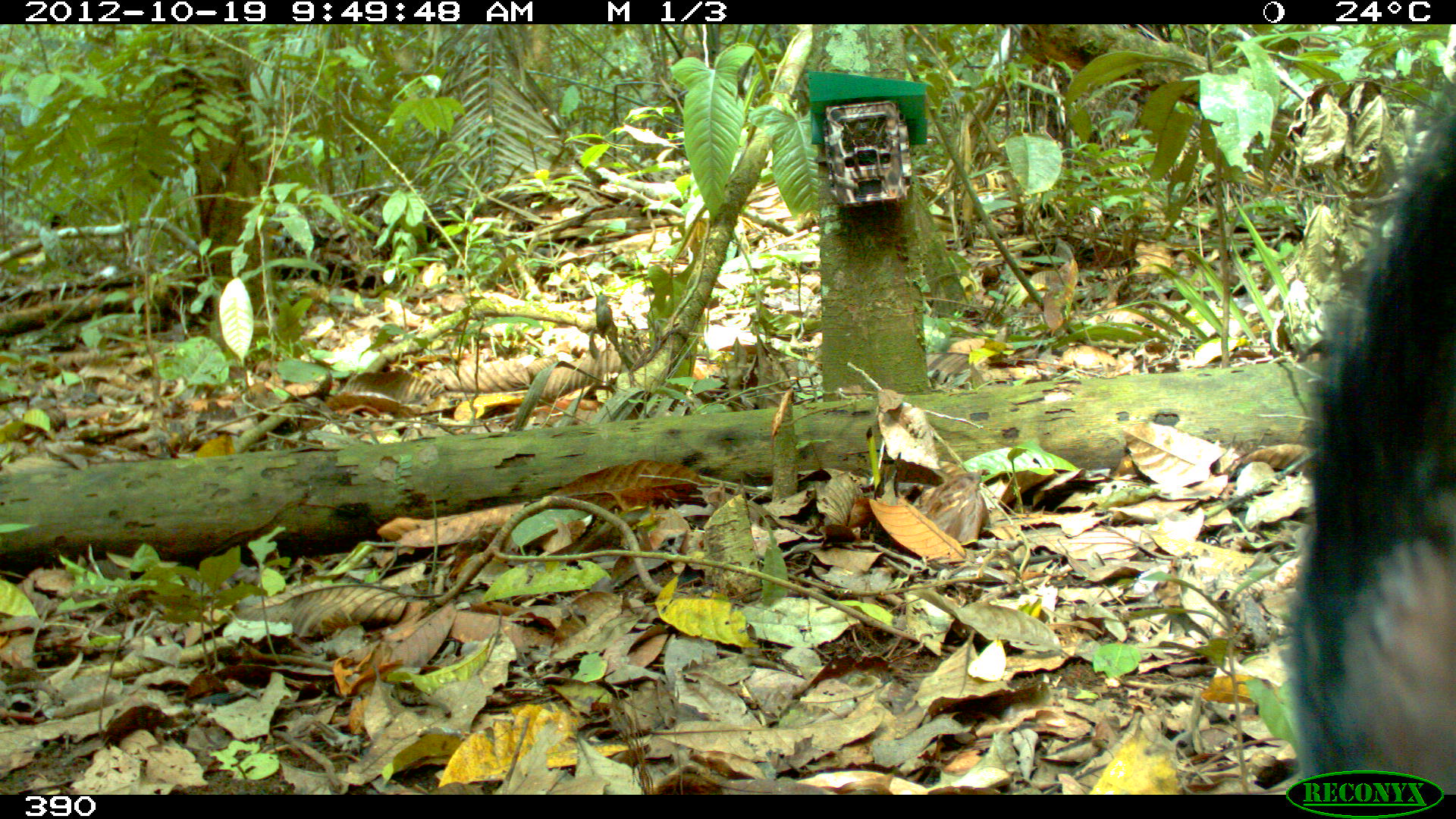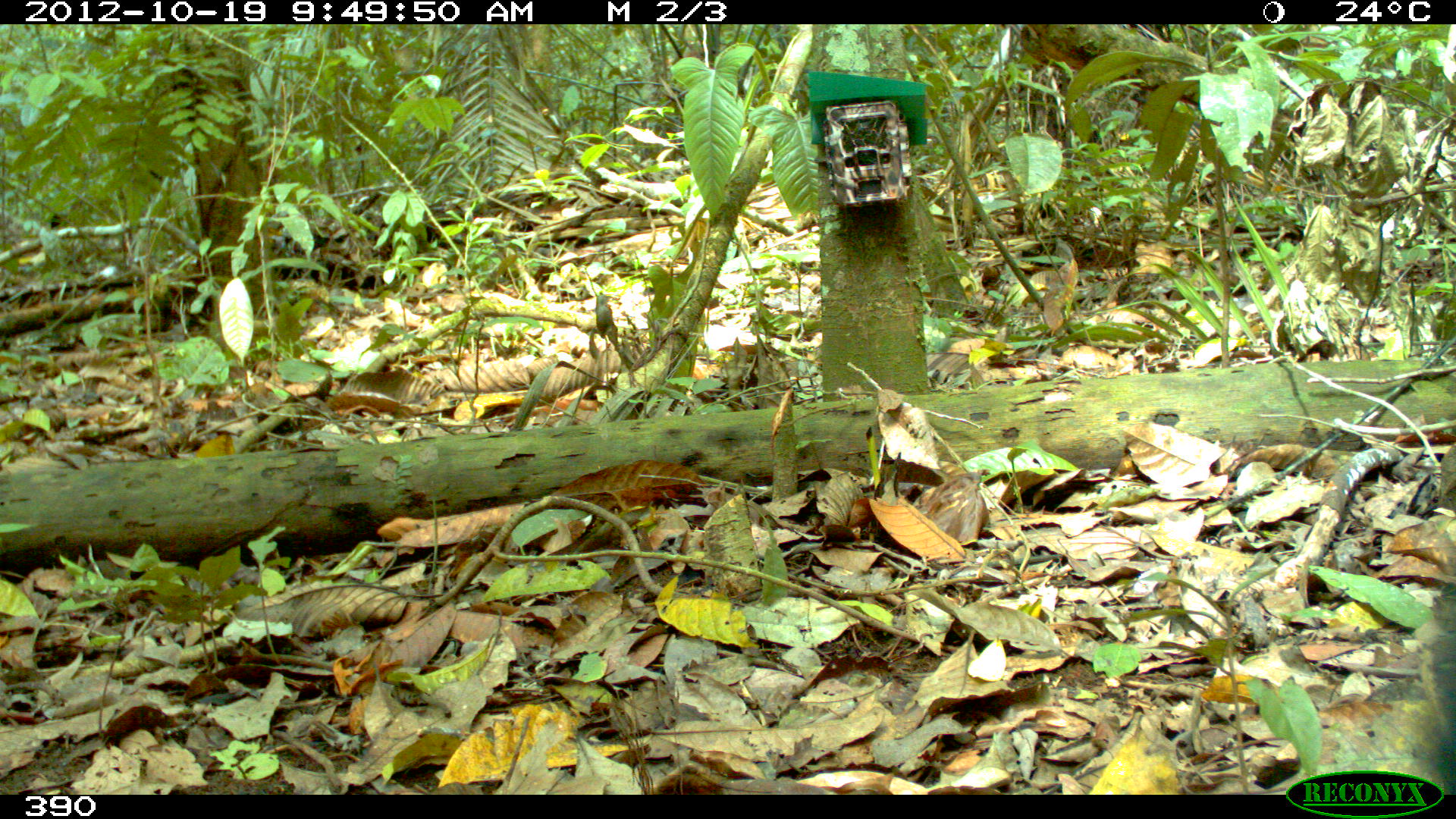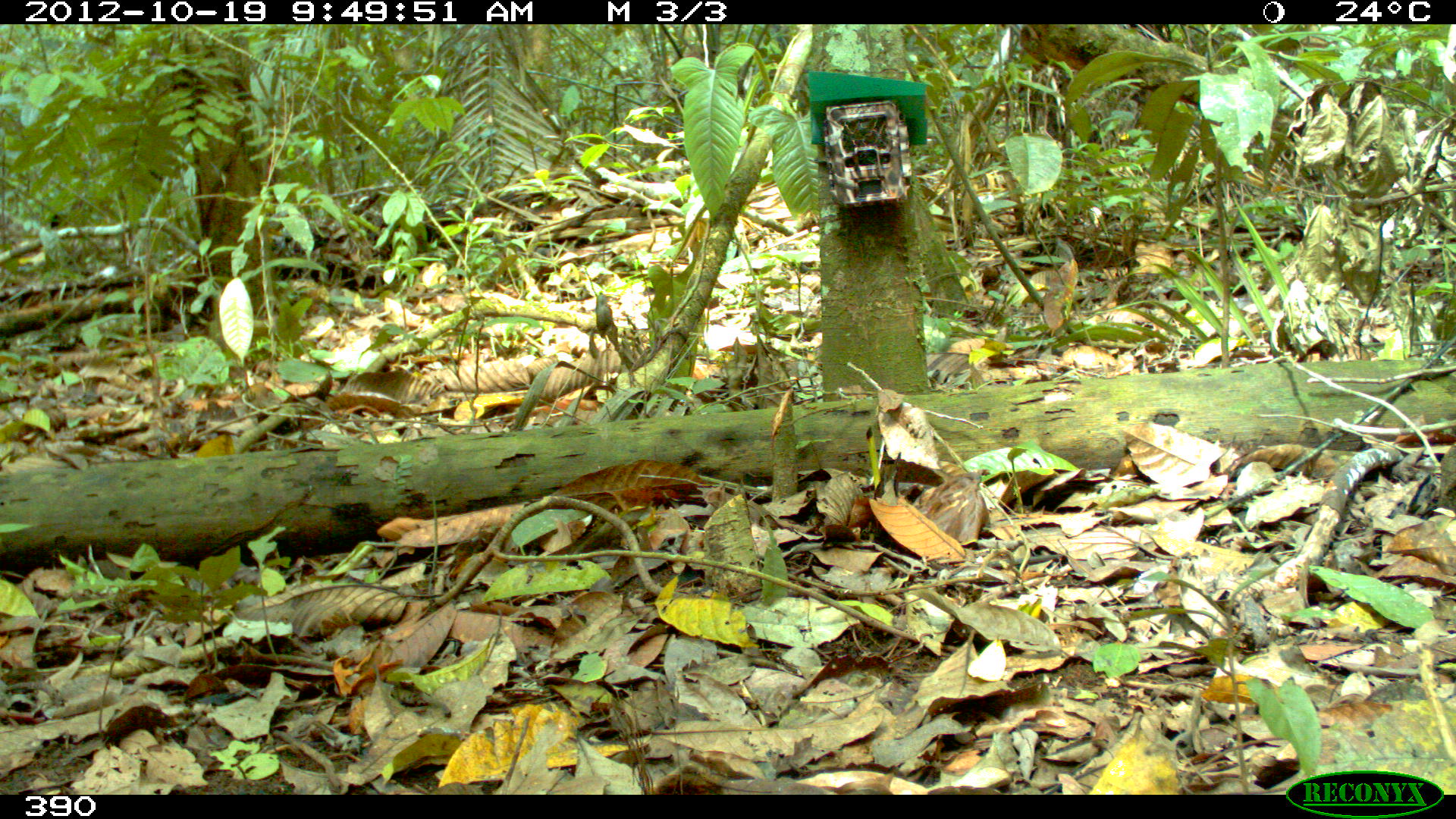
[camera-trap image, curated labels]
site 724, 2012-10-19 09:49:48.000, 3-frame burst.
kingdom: Animalia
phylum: Chordata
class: Mammalia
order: Artiodactyla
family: Tayassuidae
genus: Tayassu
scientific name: Tayassu pecari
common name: white-lipped peccary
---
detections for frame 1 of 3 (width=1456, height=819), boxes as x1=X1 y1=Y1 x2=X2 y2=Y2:
tayassu pecari: x1=1277 y1=86 x2=1456 y2=794